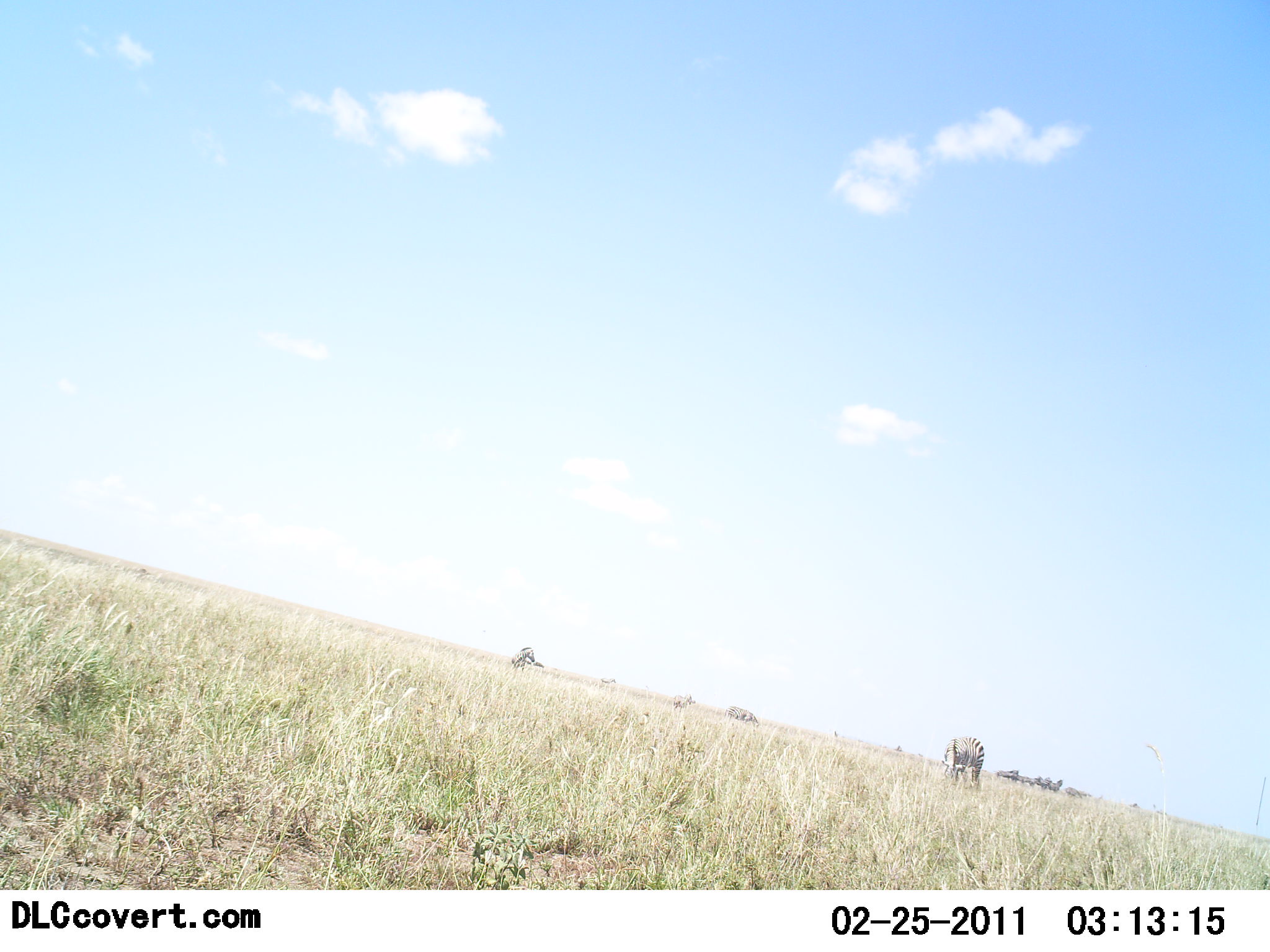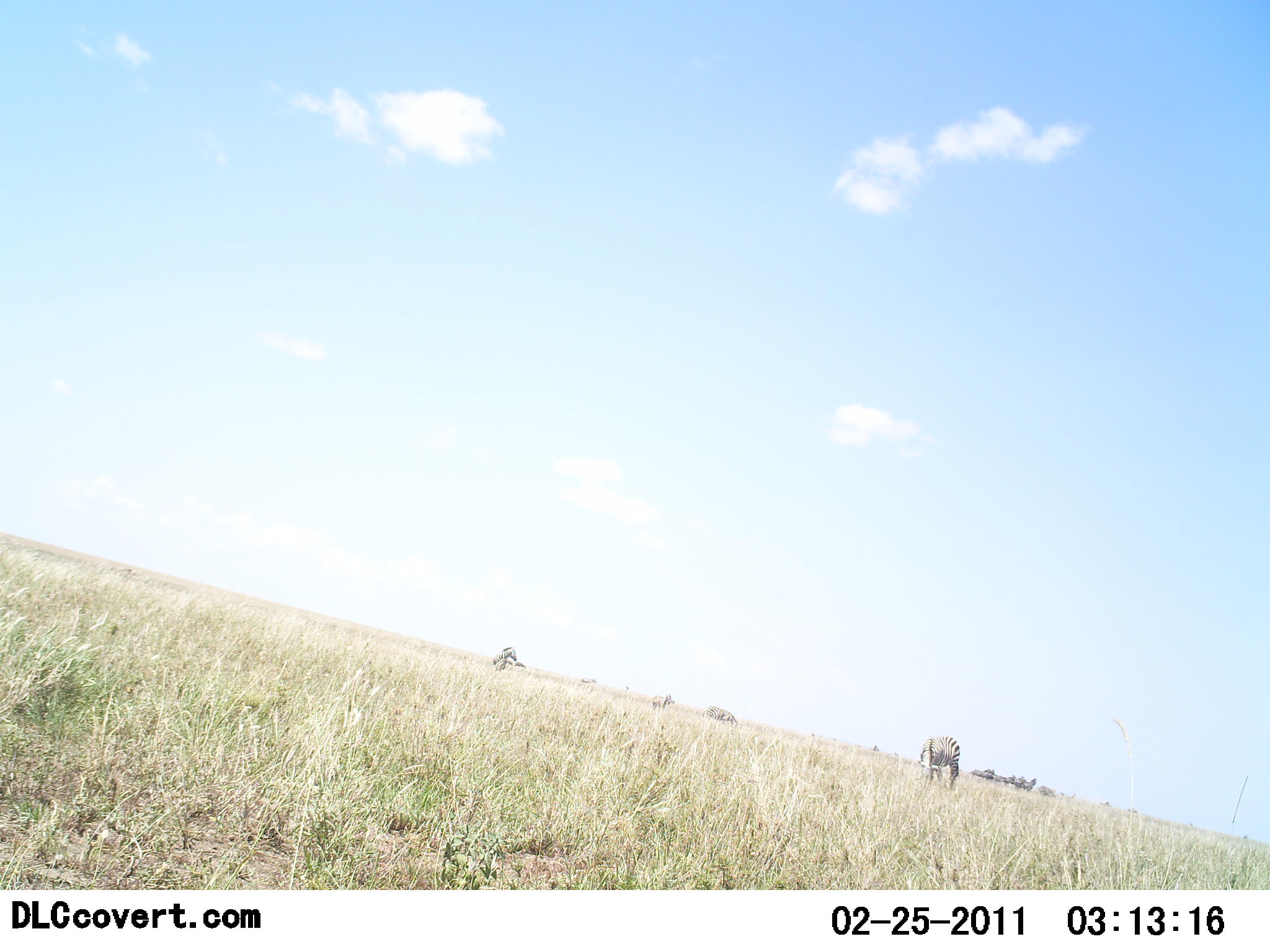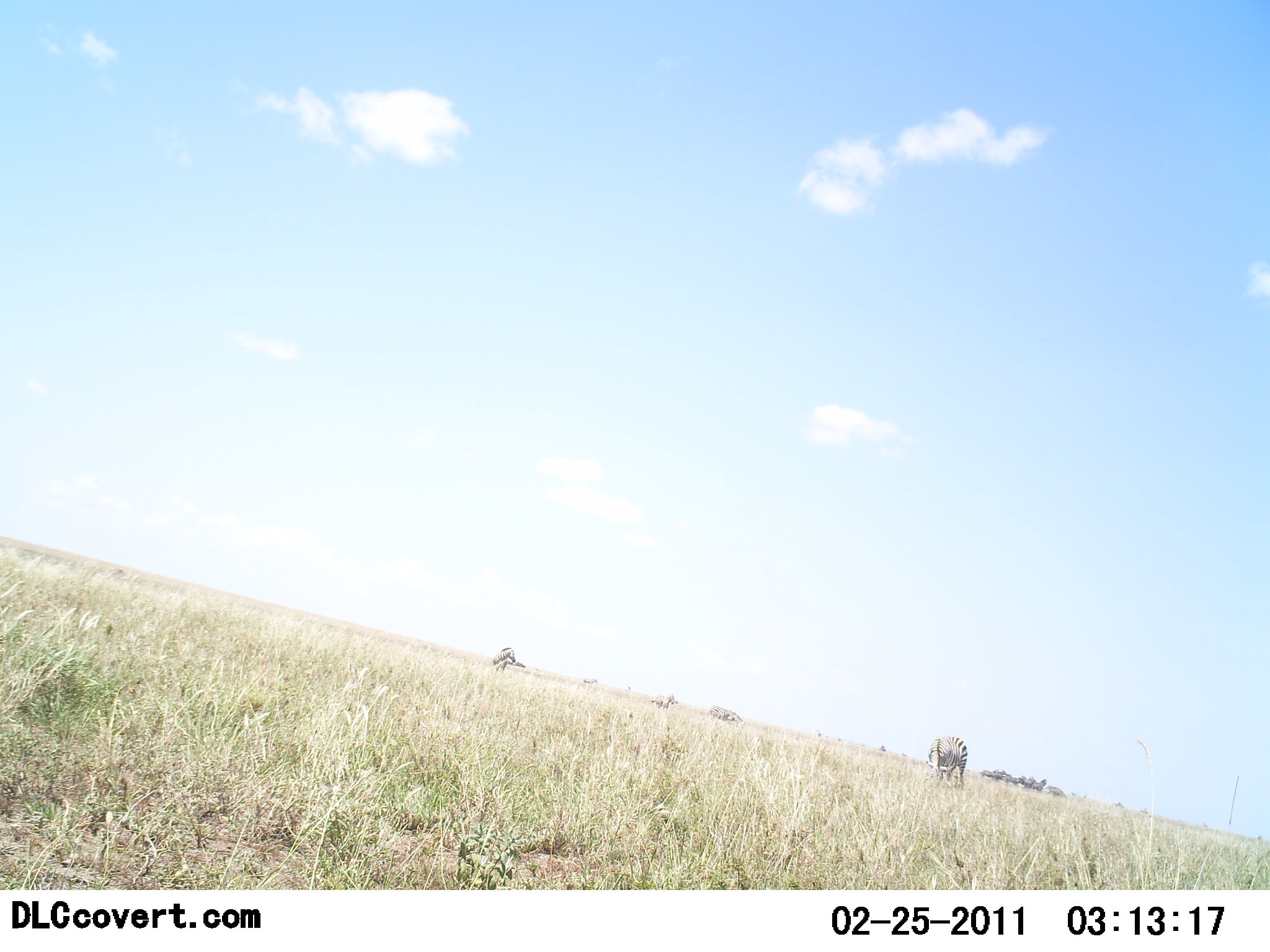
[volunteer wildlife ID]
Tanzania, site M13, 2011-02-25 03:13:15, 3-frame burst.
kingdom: Animalia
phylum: Chordata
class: Mammalia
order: Perissodactyla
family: Equidae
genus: Equus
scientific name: Equus quagga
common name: plains zebra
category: zebra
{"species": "zebra (plains zebra) (Equus quagga)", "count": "1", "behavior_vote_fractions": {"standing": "33%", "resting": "0%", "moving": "0%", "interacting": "0%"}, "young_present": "0%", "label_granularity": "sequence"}